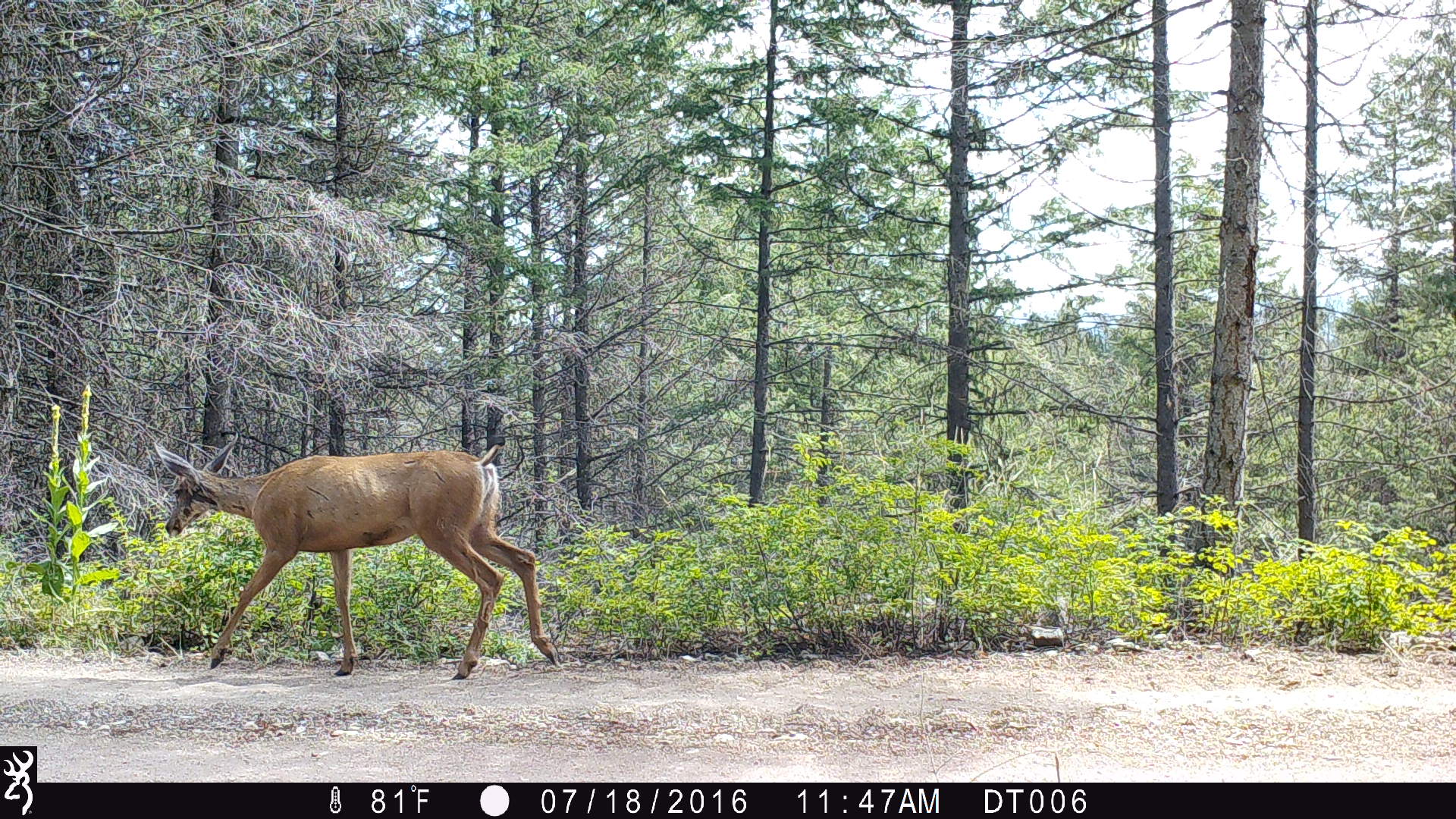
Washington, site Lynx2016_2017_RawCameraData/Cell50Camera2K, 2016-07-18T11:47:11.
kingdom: Animalia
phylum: Chordata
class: Mammalia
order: Artiodactyla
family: Cervidae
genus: Odocoileus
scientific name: Odocoileus hemionus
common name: mule deer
Odocoileus hemionus (mule deer). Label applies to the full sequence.